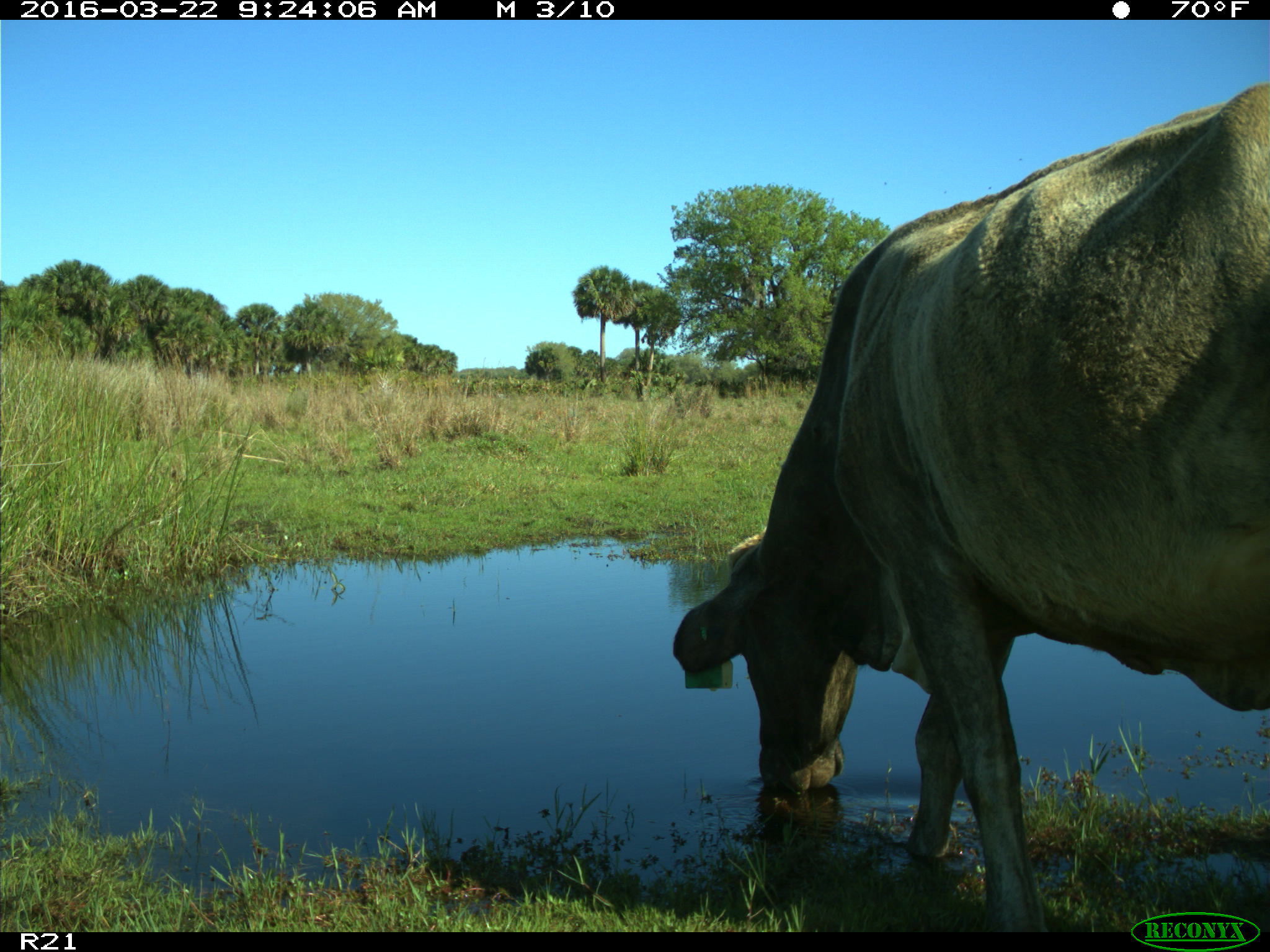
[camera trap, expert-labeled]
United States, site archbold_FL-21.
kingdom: Animalia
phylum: Chordata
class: Mammalia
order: Artiodactyla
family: Bovidae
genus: Bos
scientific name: Bos taurus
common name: domestic cow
Bos taurus (domestic cow).